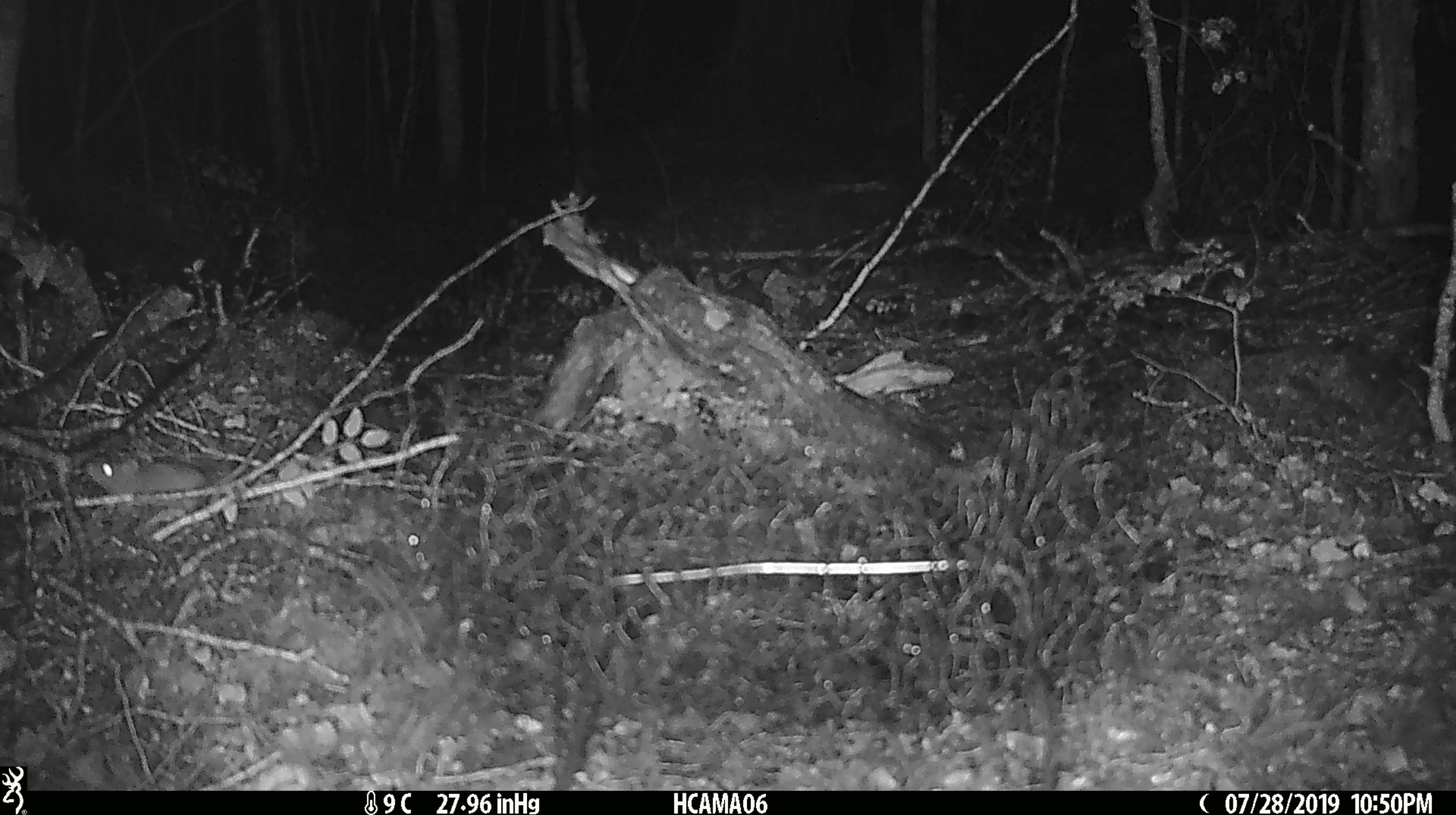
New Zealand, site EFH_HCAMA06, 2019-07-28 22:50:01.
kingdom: Animalia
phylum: Chordata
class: Mammalia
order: Rodentia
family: Muridae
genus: Mus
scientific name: Mus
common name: mouse